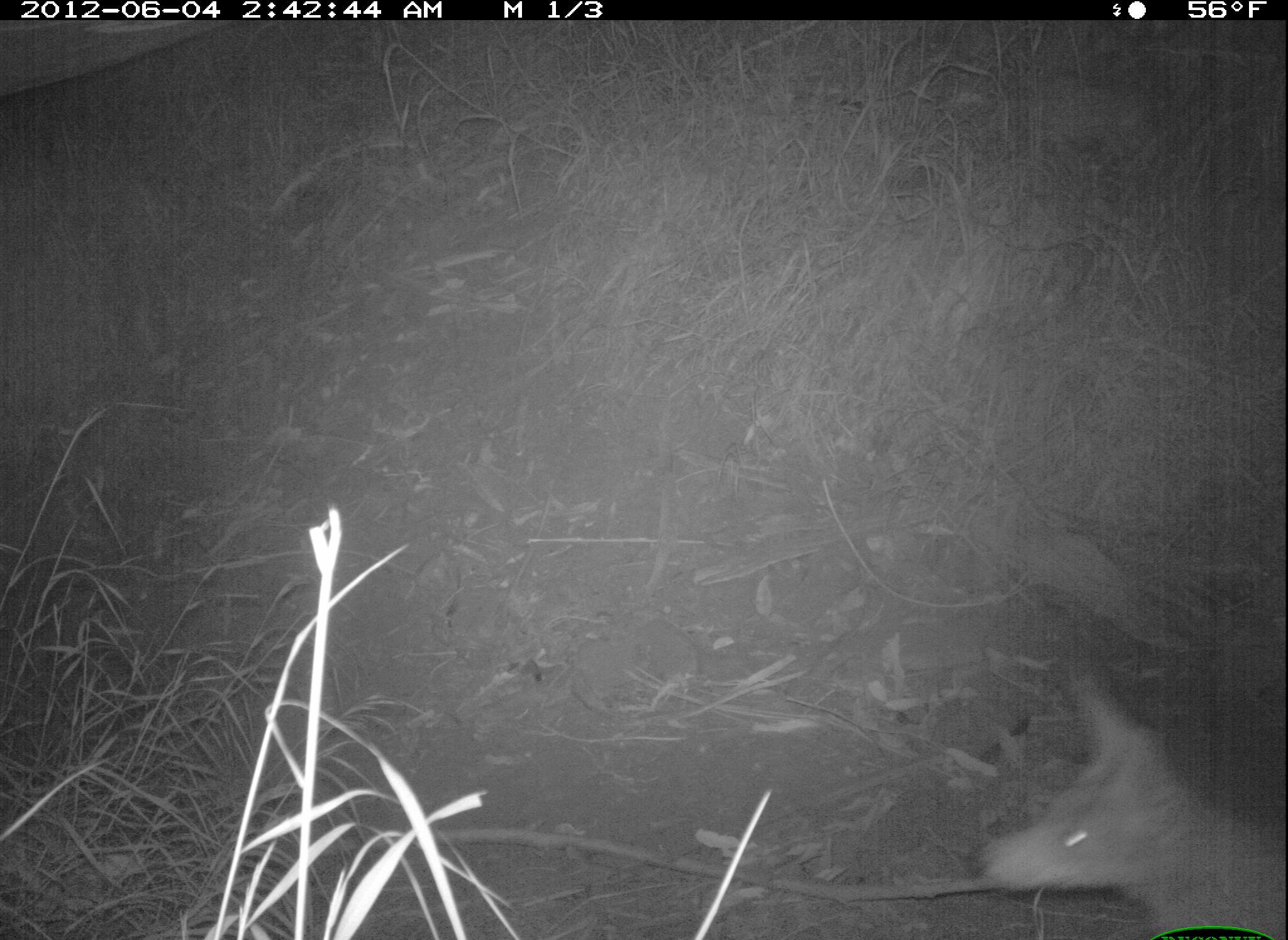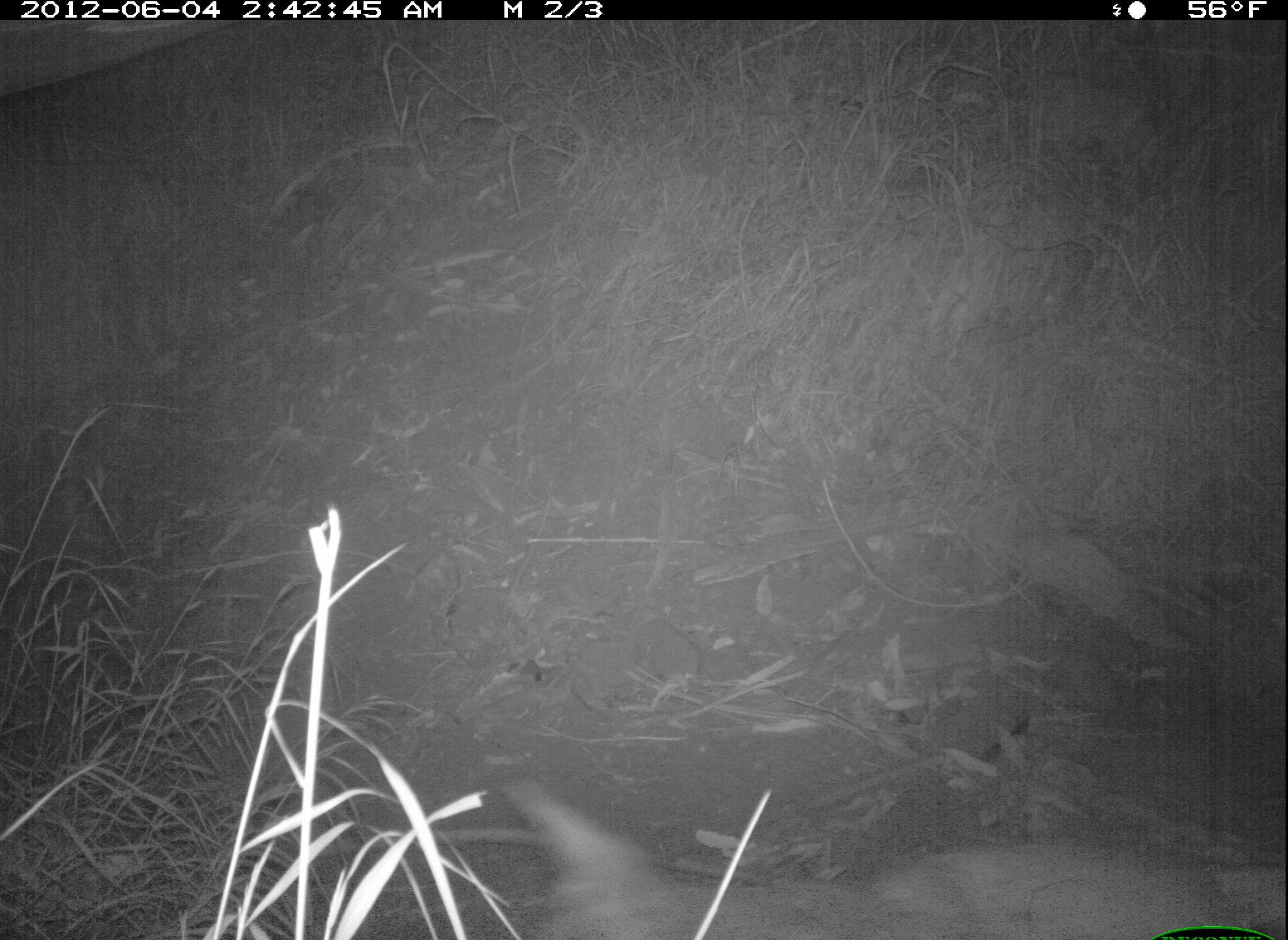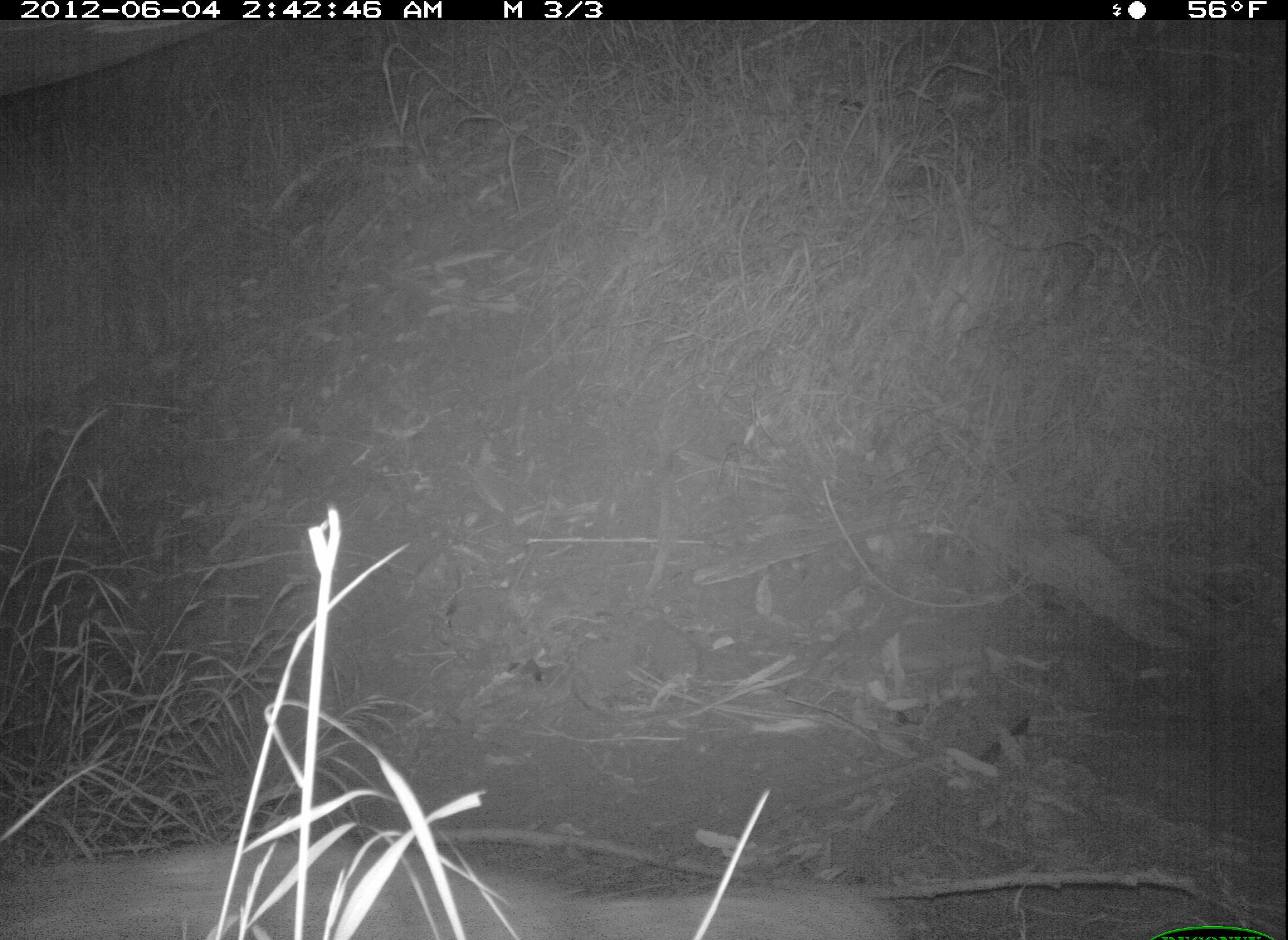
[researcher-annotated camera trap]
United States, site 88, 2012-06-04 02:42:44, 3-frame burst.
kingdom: Animalia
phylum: Chordata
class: Mammalia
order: Carnivora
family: Canidae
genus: Canis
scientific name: Canis latrans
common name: coyote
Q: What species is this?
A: Coyote (Canis latrans).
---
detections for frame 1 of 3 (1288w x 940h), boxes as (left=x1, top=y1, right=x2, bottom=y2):
coyote: (left=972, top=665, right=1283, bottom=934)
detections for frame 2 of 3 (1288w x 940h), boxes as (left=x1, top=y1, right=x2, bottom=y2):
coyote: (left=485, top=765, right=1286, bottom=940)